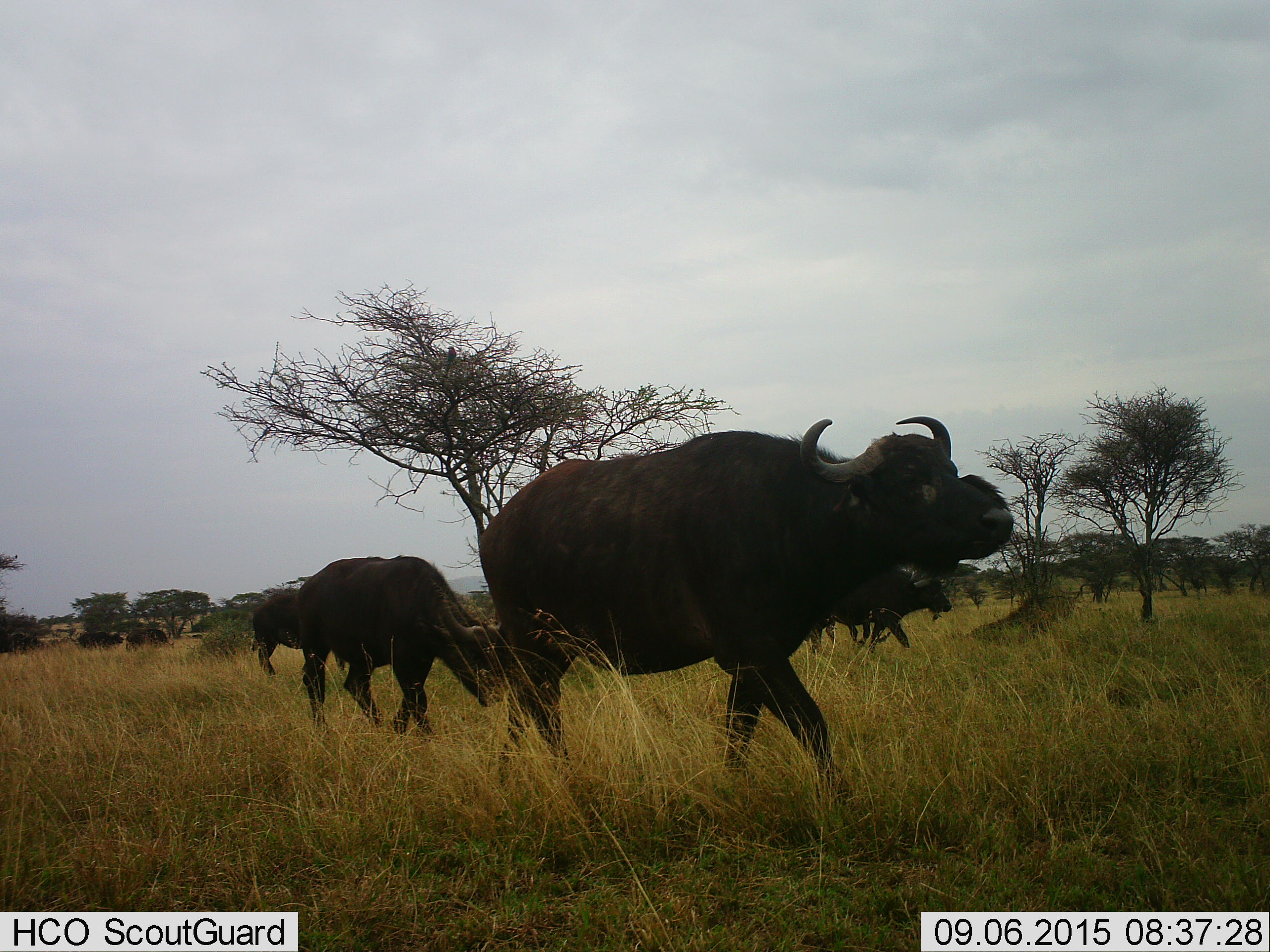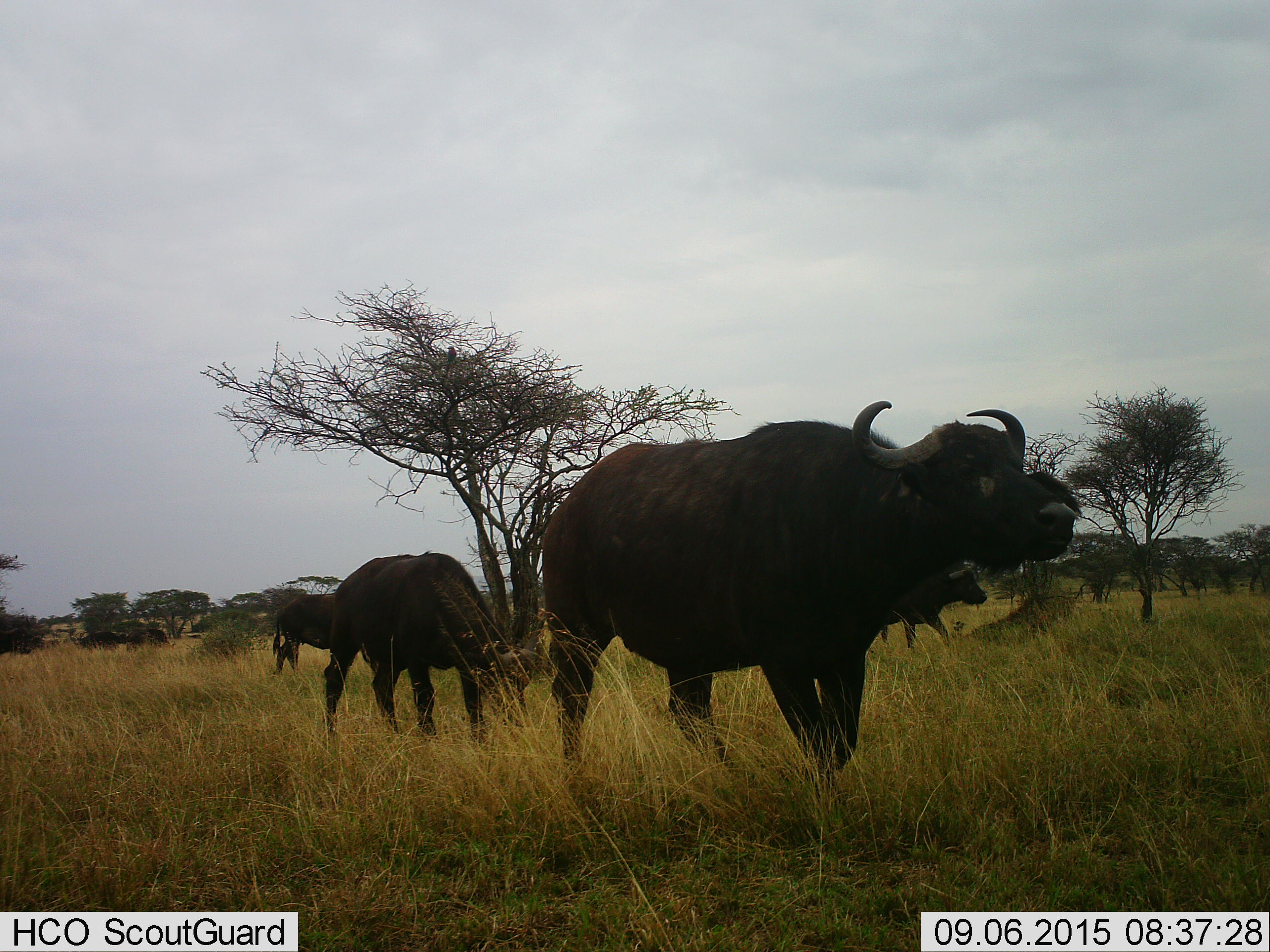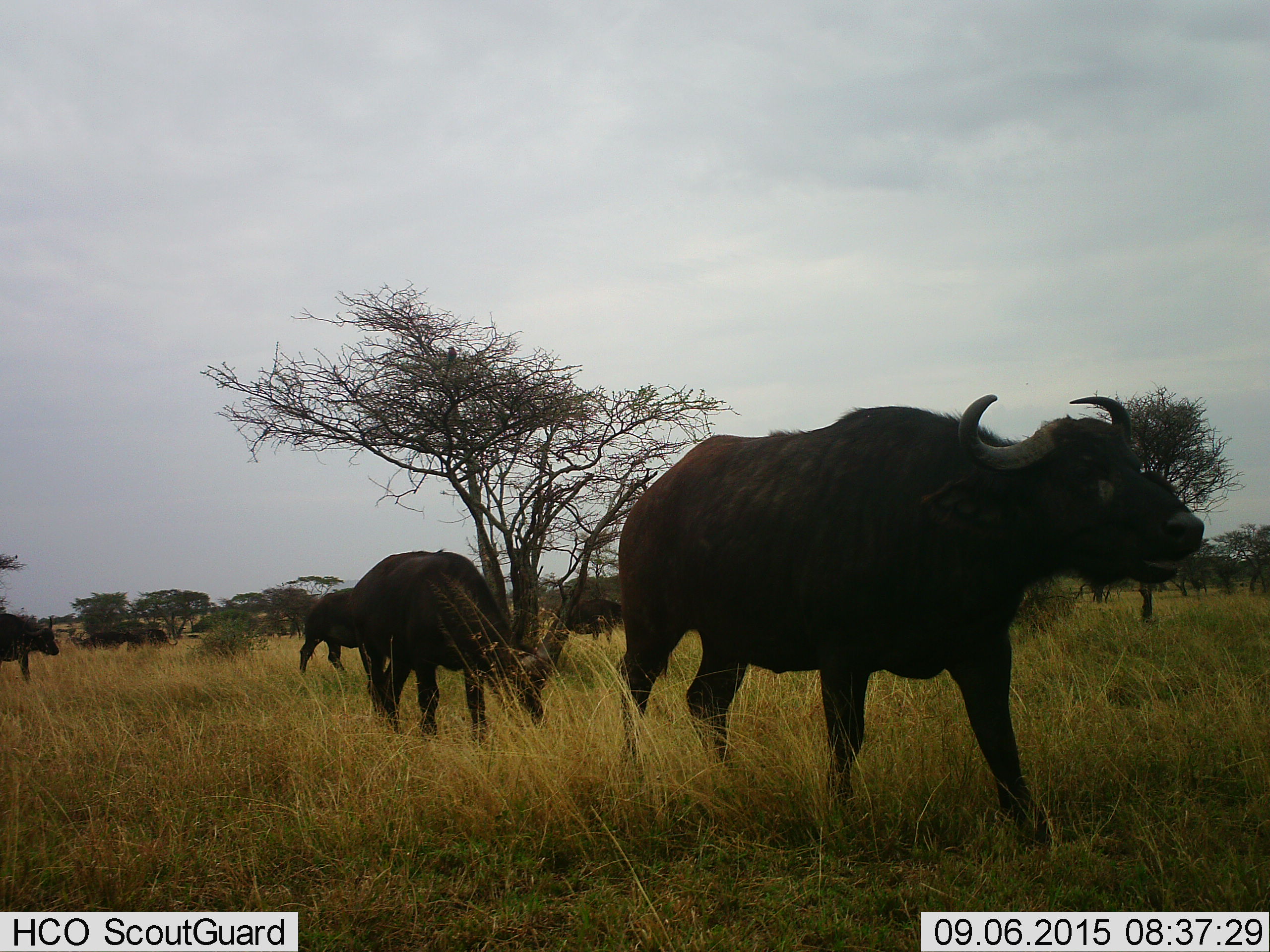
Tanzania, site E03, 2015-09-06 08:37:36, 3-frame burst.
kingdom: Animalia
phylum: Chordata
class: Mammalia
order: Artiodactyla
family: Bovidae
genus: Syncerus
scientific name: Syncerus caffer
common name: cape buffalo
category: buffalo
Buffalo (cape buffalo) (Syncerus caffer), count 9. Behavior (volunteer vote fractions): standing 30%, resting 0%, moving 100%, interacting 10%. Young present (vote fraction): 10%. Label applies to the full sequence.